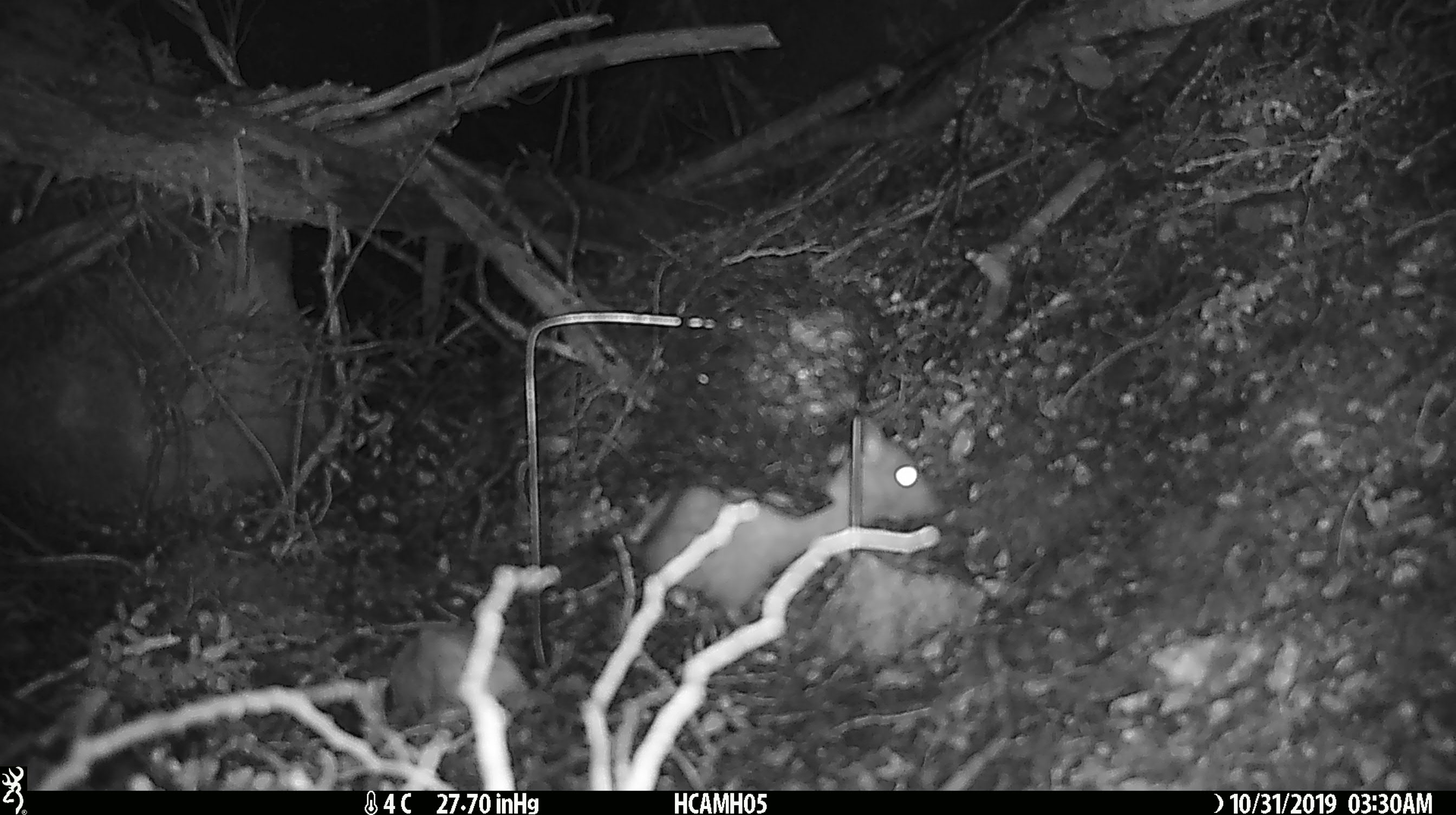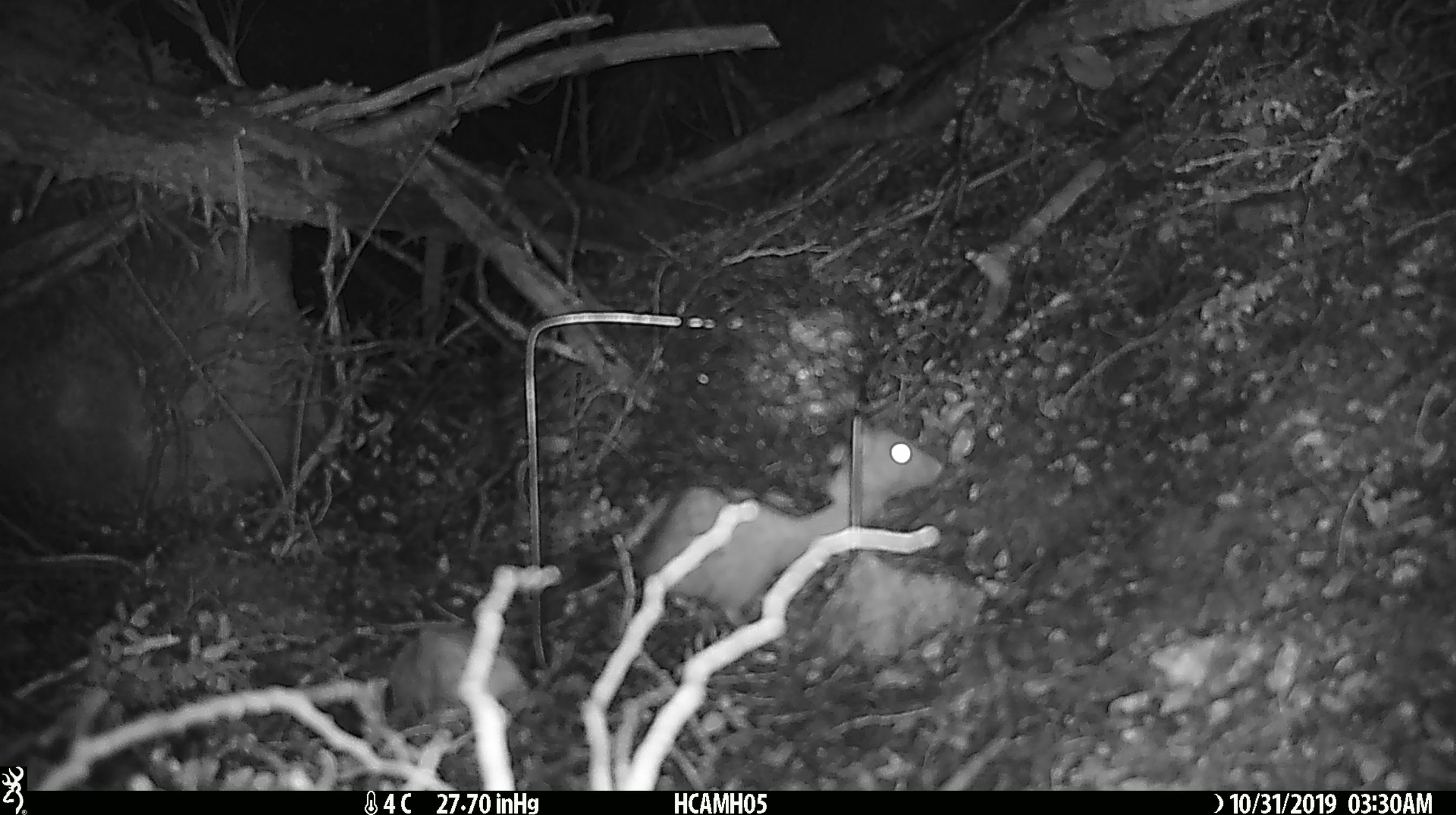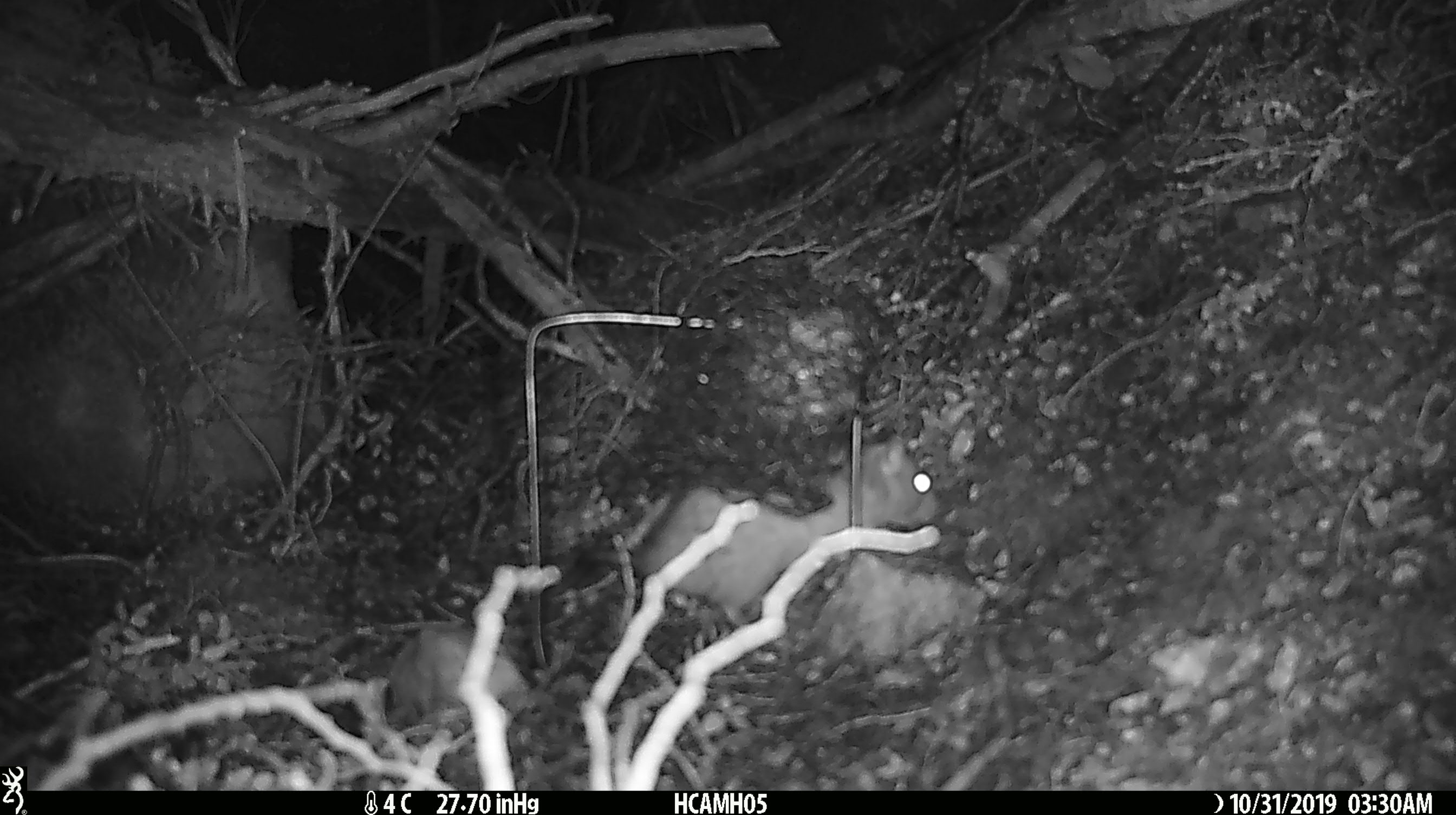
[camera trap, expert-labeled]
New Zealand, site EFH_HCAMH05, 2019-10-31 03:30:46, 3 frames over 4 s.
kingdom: Animalia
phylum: Chordata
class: Mammalia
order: Rodentia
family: Muridae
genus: Rattus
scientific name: Rattus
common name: rat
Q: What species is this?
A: Rat (Rattus).